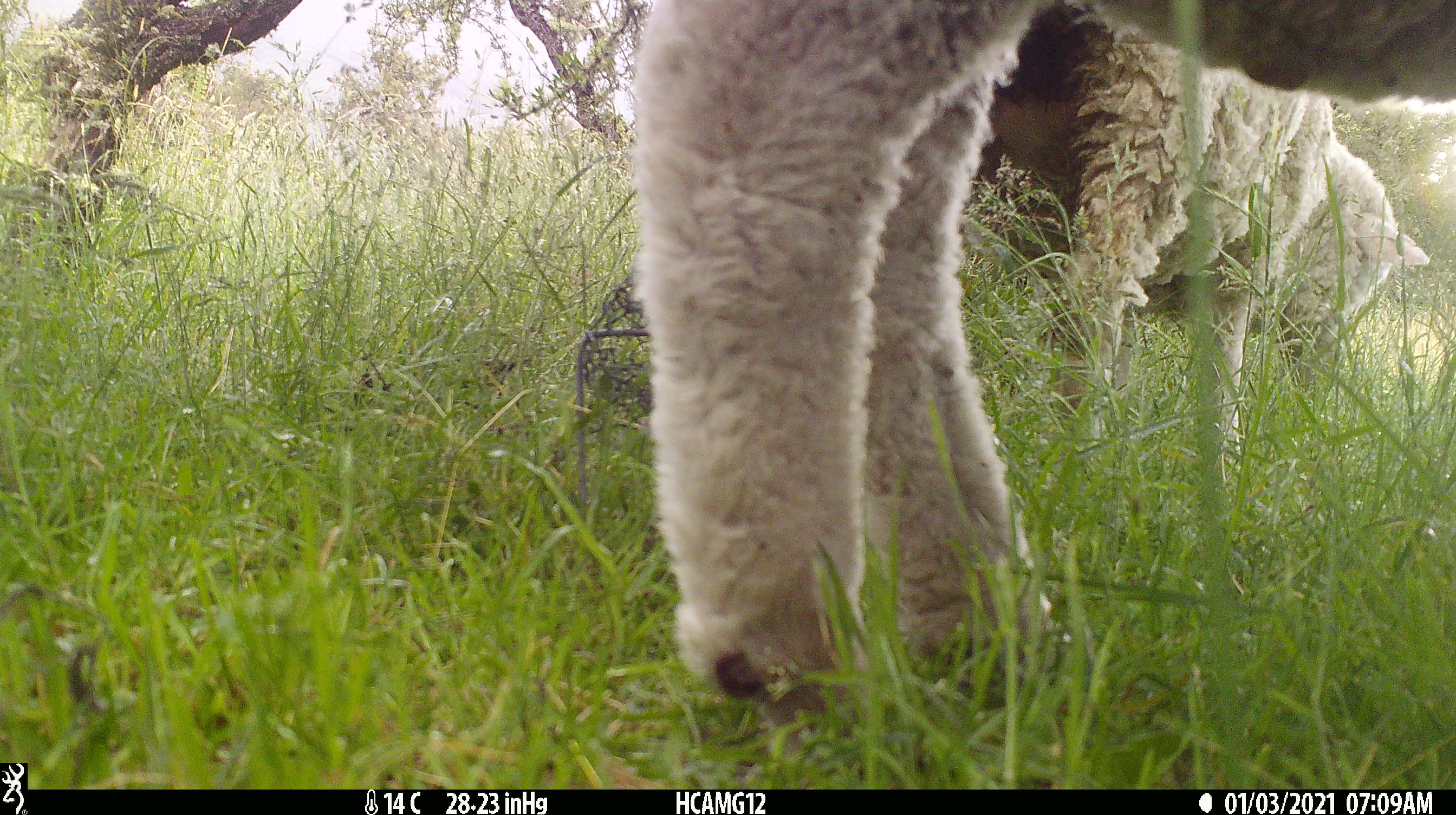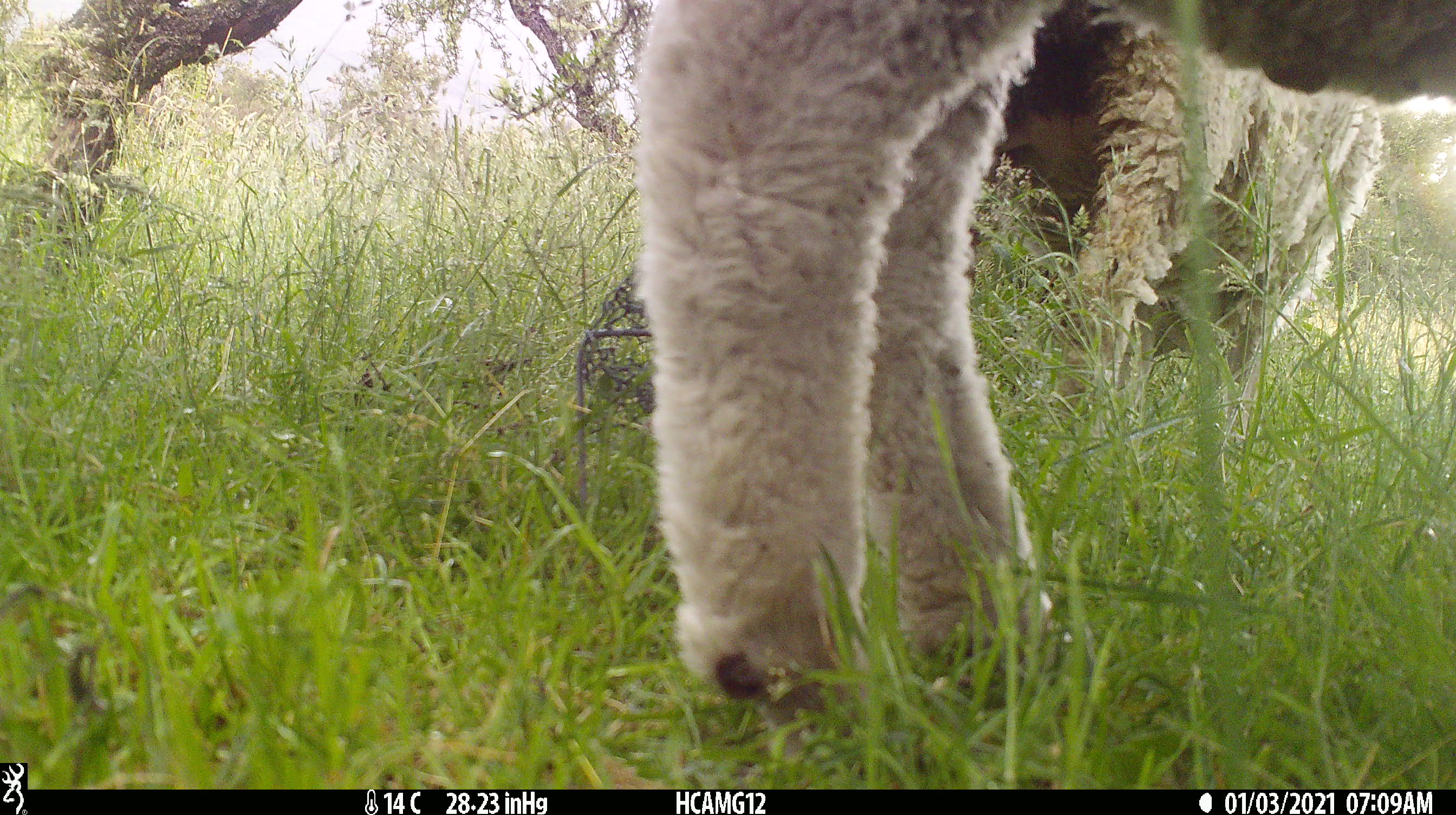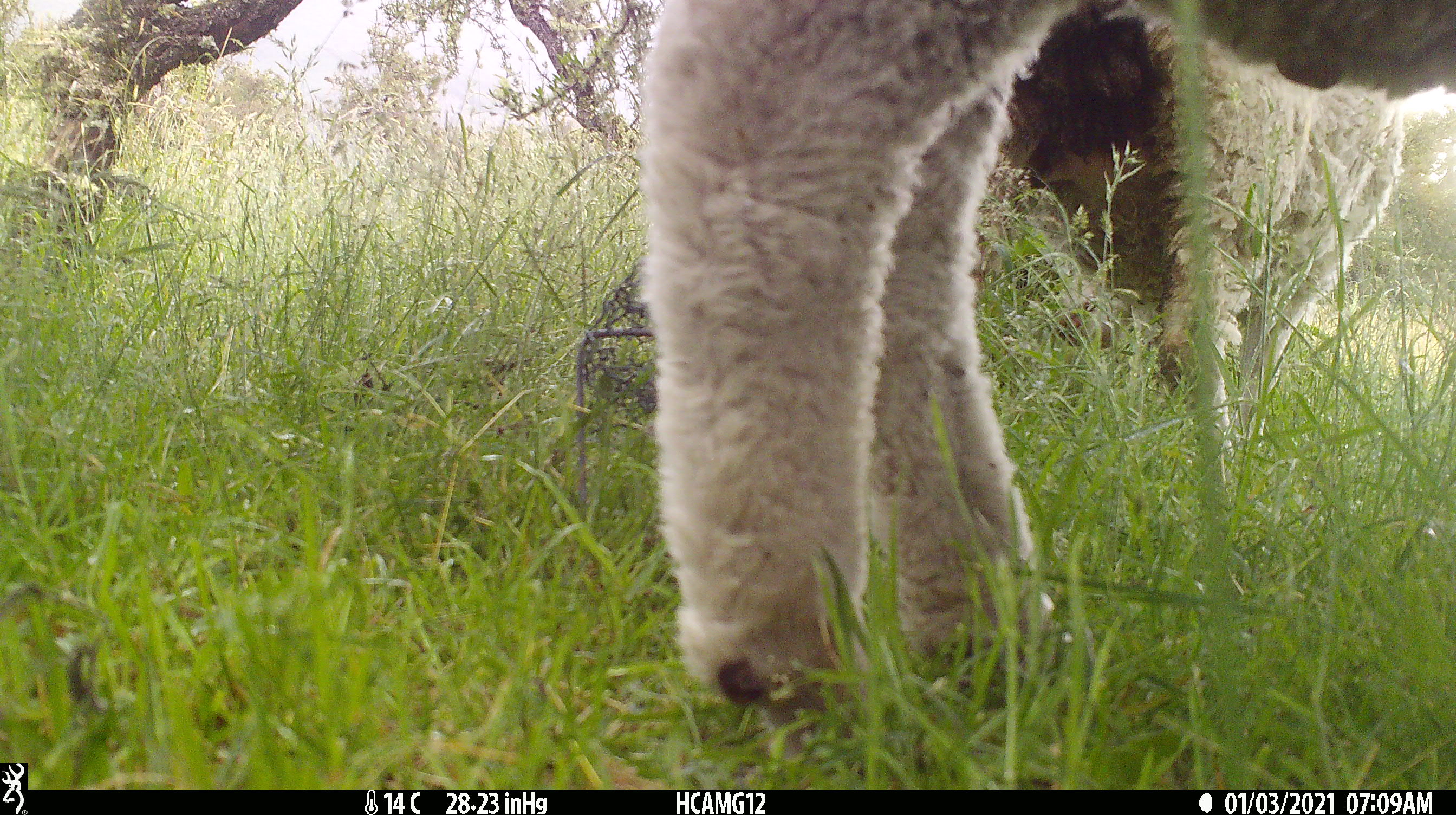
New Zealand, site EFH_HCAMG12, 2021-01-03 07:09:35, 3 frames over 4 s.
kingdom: Animalia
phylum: Chordata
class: Mammalia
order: Artiodactyla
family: Bovidae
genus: Ovis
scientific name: Ovis aries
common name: domestic sheep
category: sheep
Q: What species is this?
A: Sheep (domestic sheep) (Ovis aries).